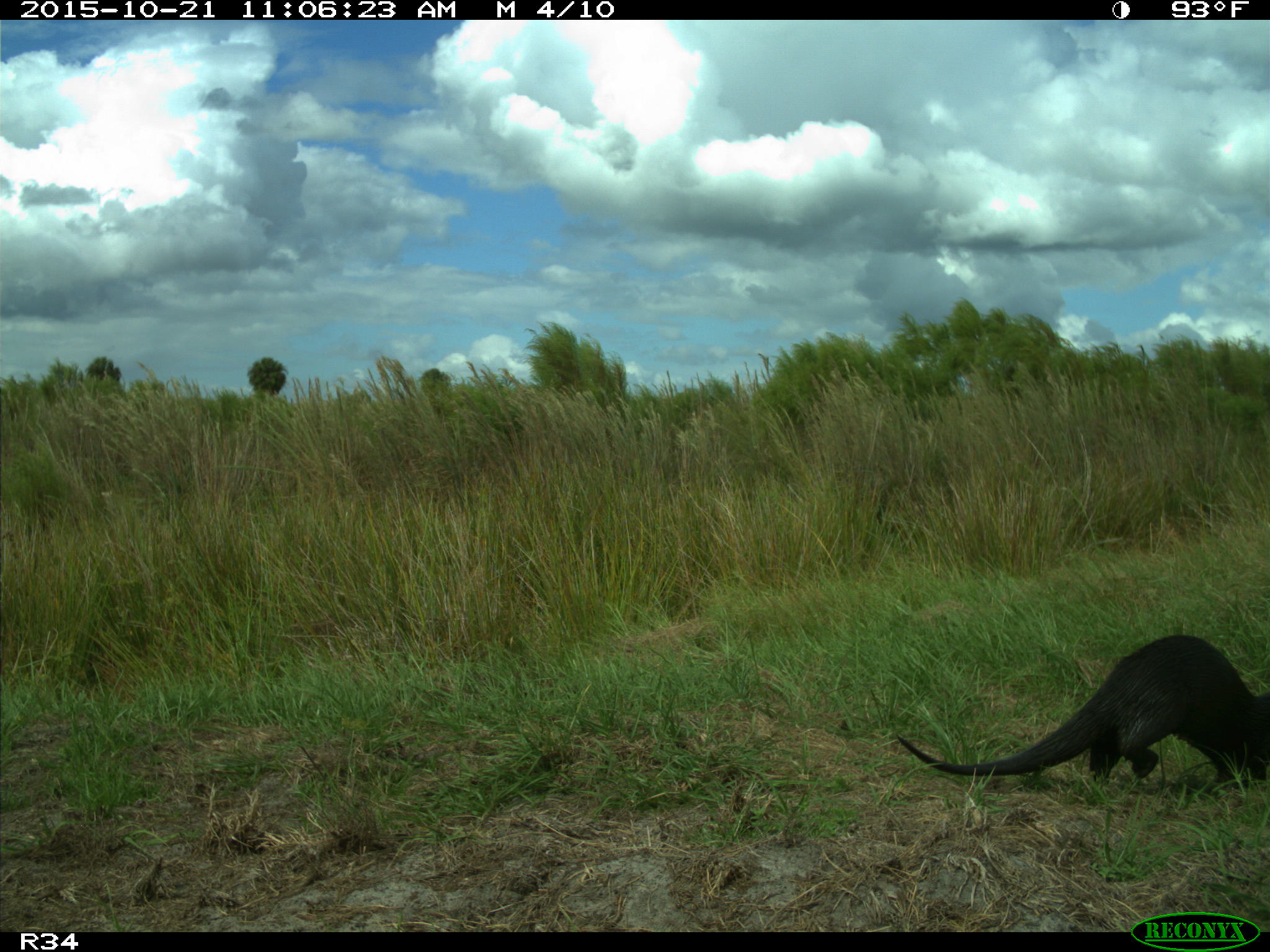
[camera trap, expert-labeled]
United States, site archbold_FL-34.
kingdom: Animalia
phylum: Chordata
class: Mammalia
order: Carnivora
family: Mustelidae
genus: Lontra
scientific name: Lontra canadensis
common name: north american river otter